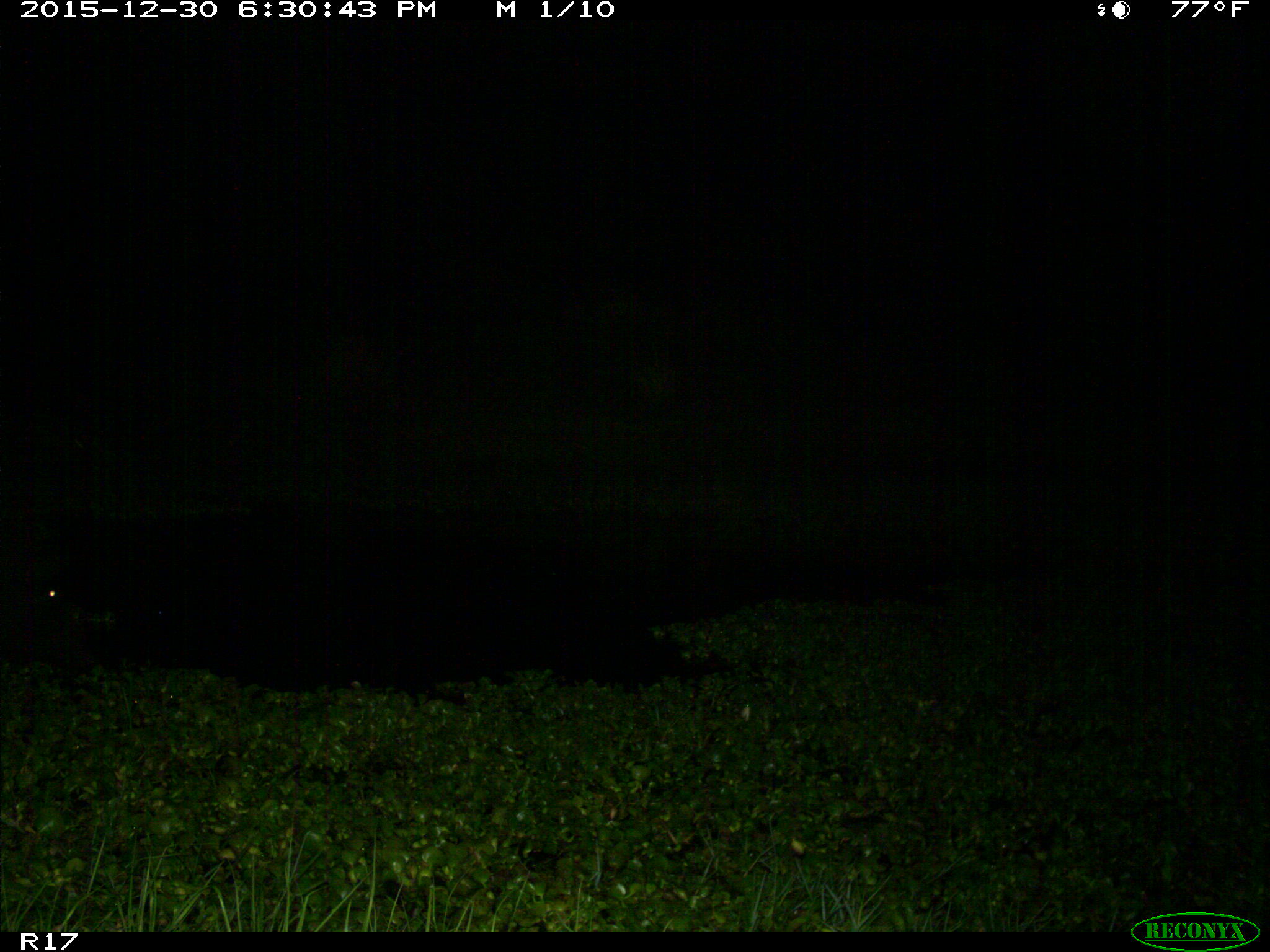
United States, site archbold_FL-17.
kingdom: Animalia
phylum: Chordata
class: Mammalia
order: Artiodactyla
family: Suidae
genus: Sus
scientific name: Sus scrofa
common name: wild boar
Sus scrofa (wild boar).